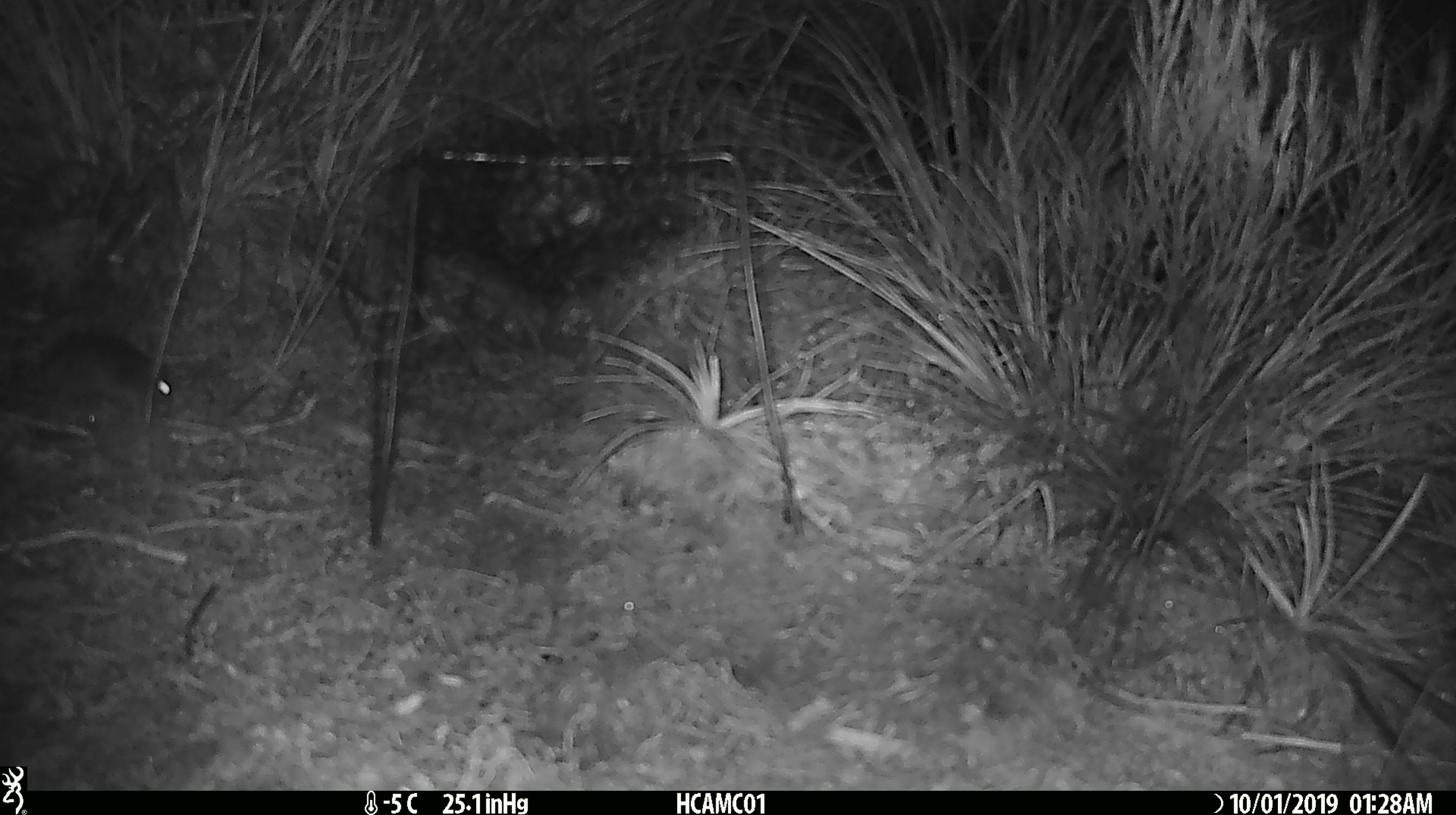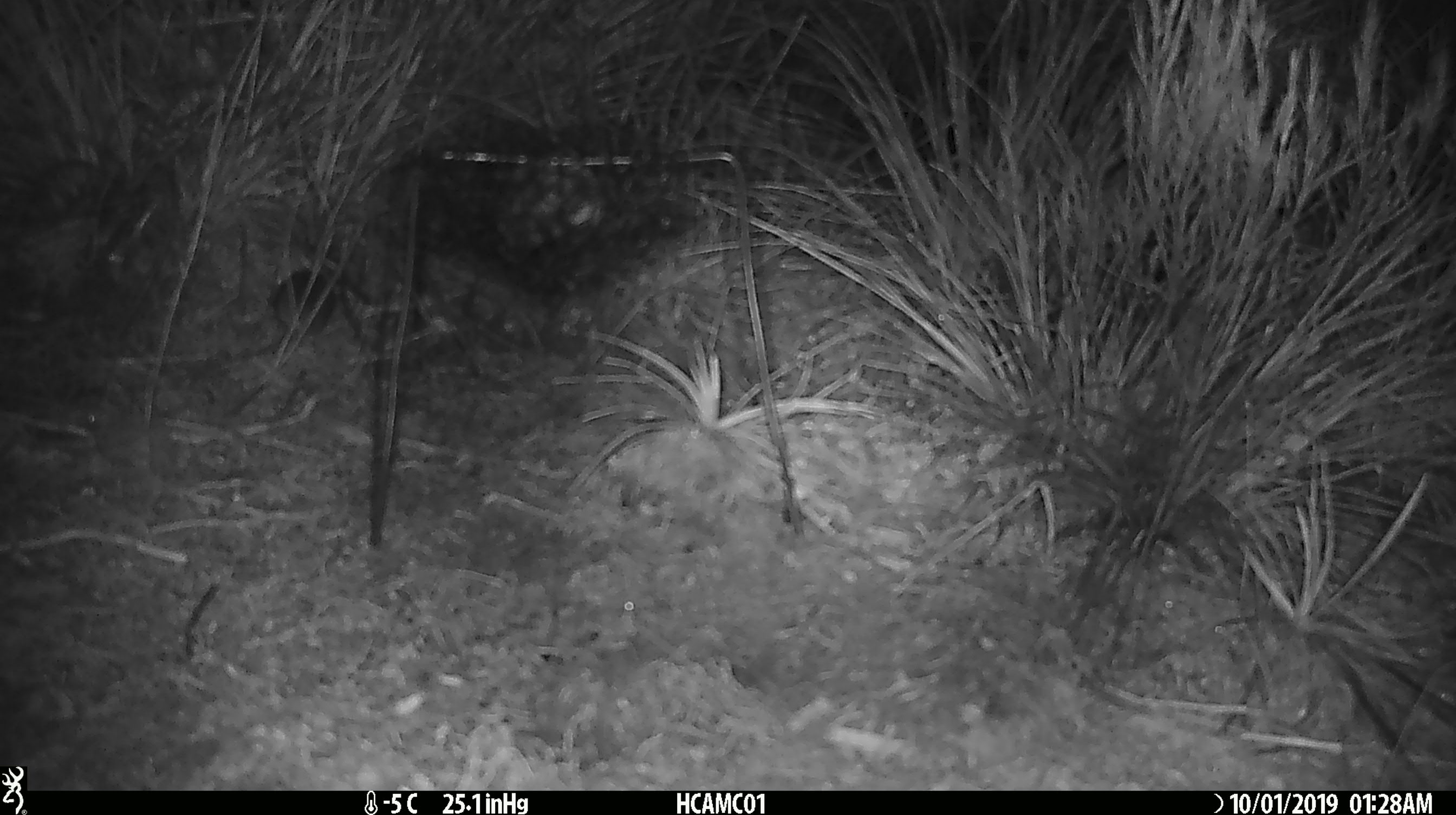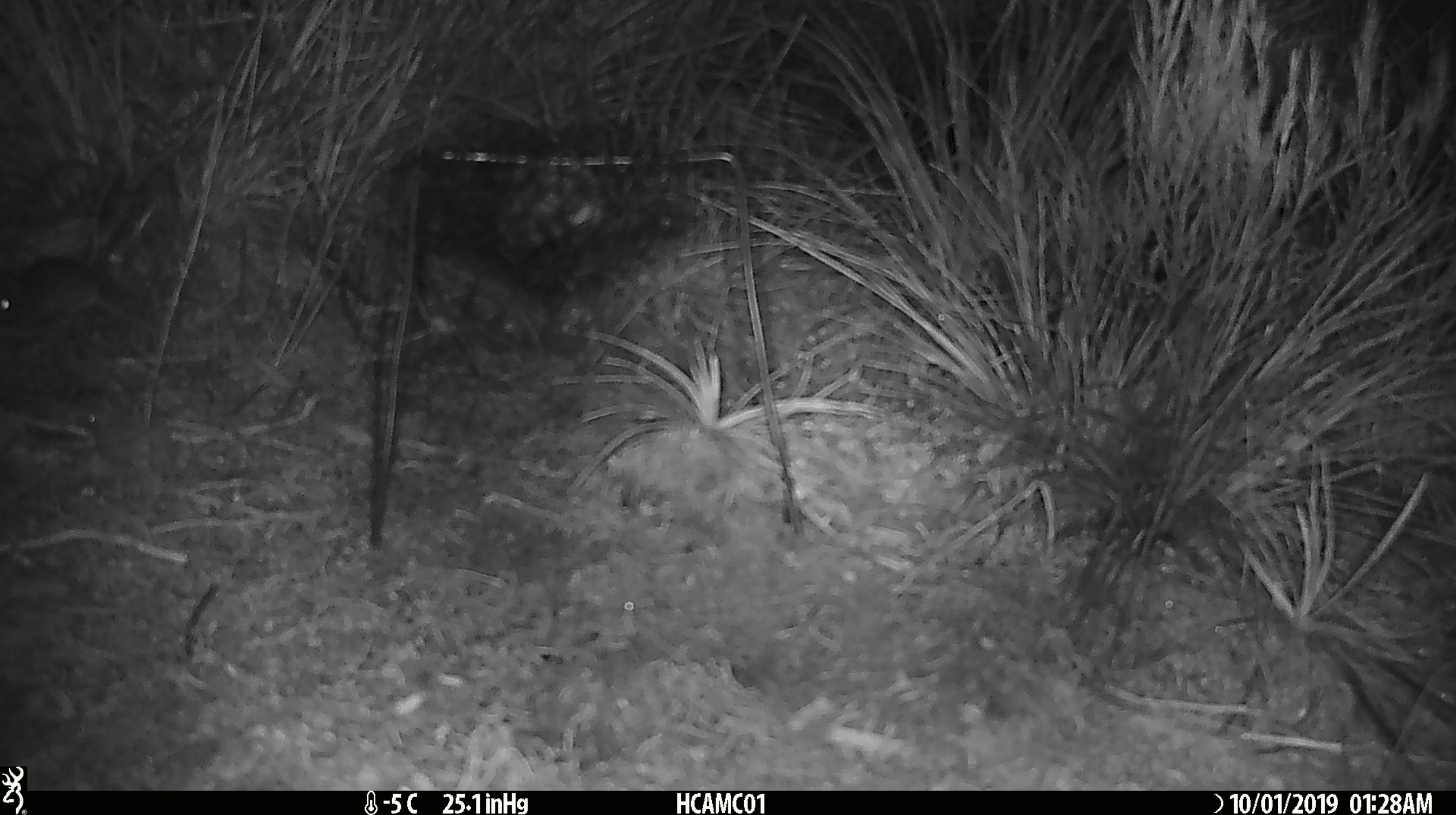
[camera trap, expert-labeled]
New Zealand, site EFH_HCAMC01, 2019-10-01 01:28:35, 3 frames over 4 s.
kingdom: Animalia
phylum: Chordata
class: Mammalia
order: Rodentia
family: Muridae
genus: Mus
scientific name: Mus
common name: mouse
Mouse (Mus).